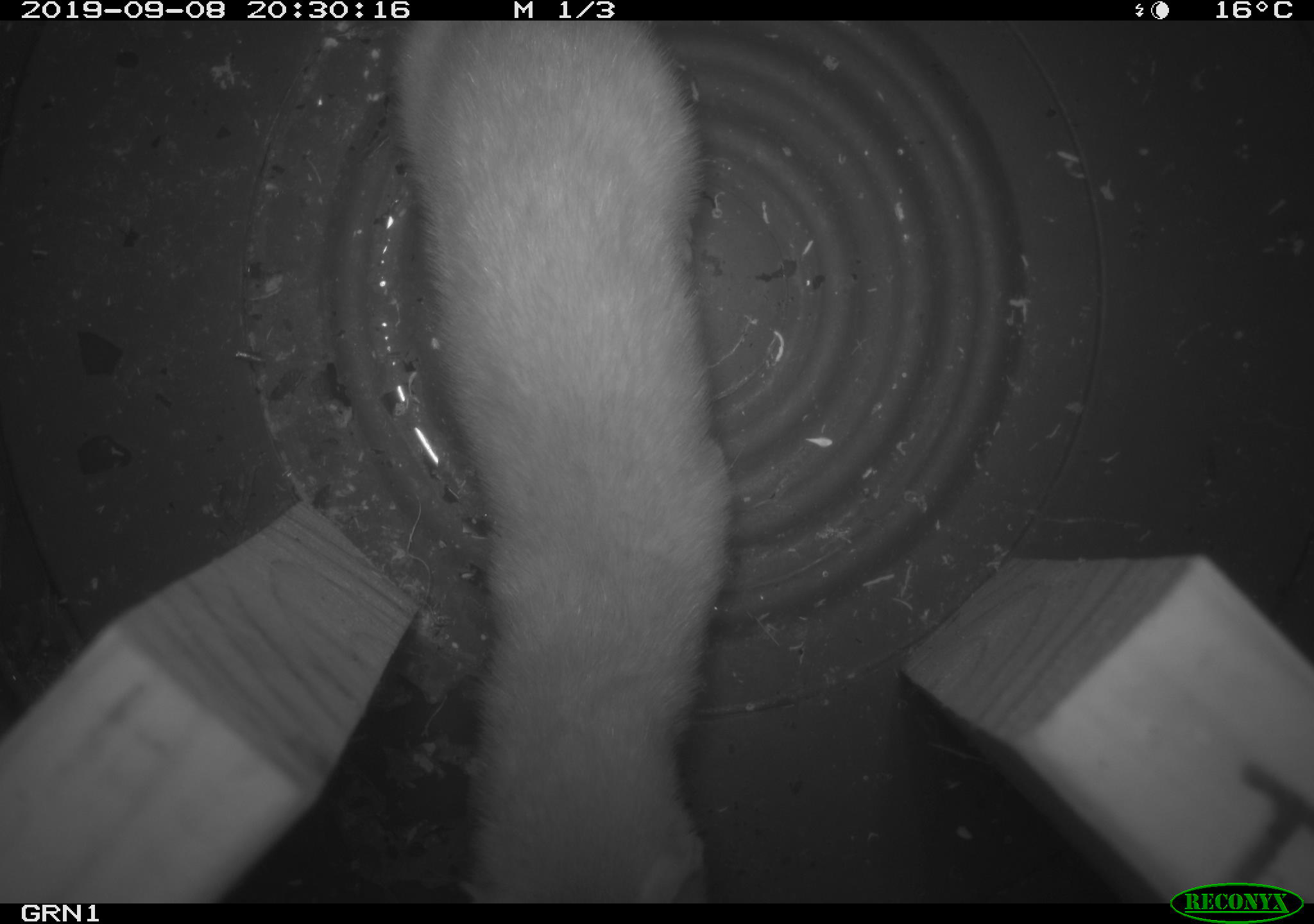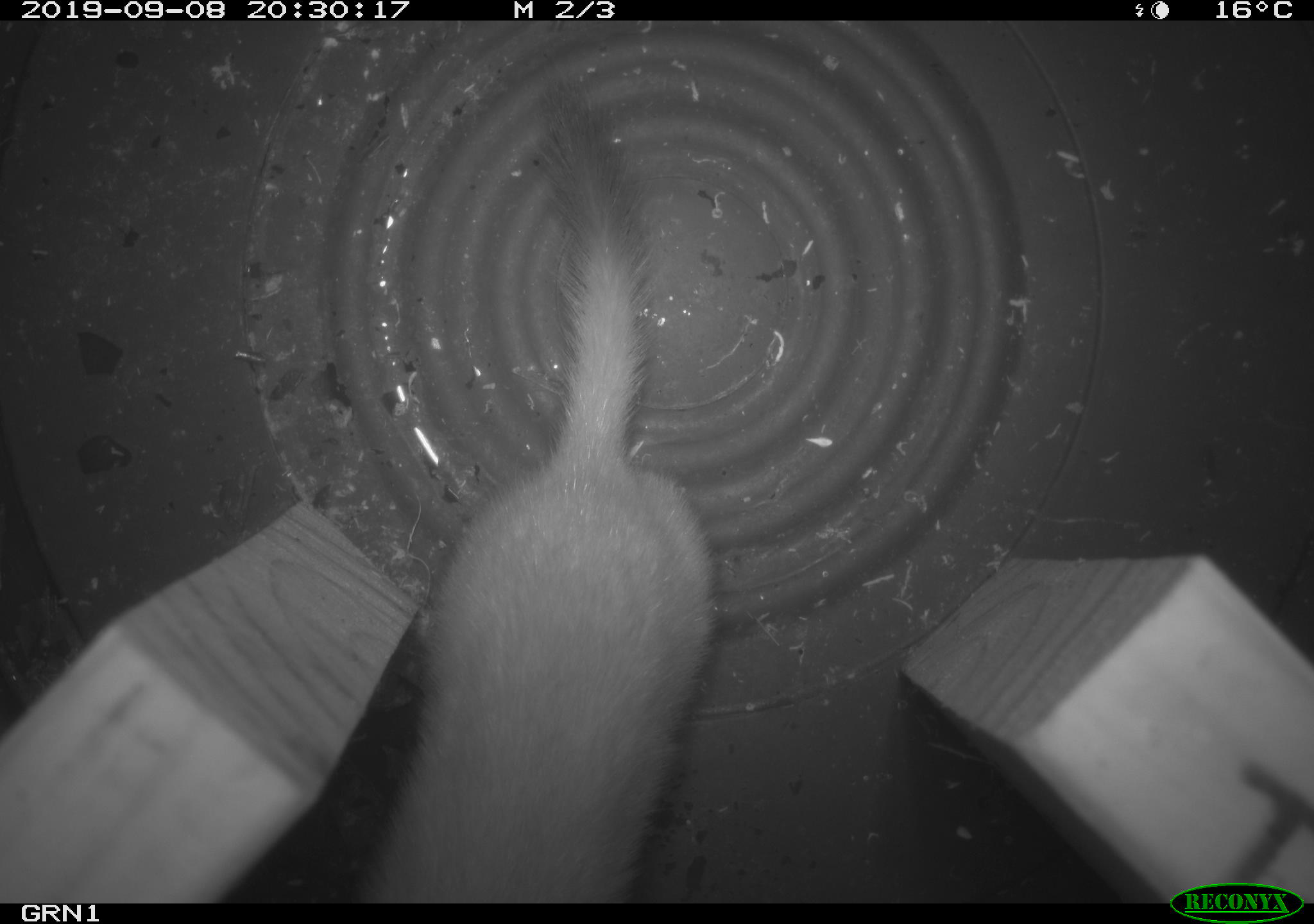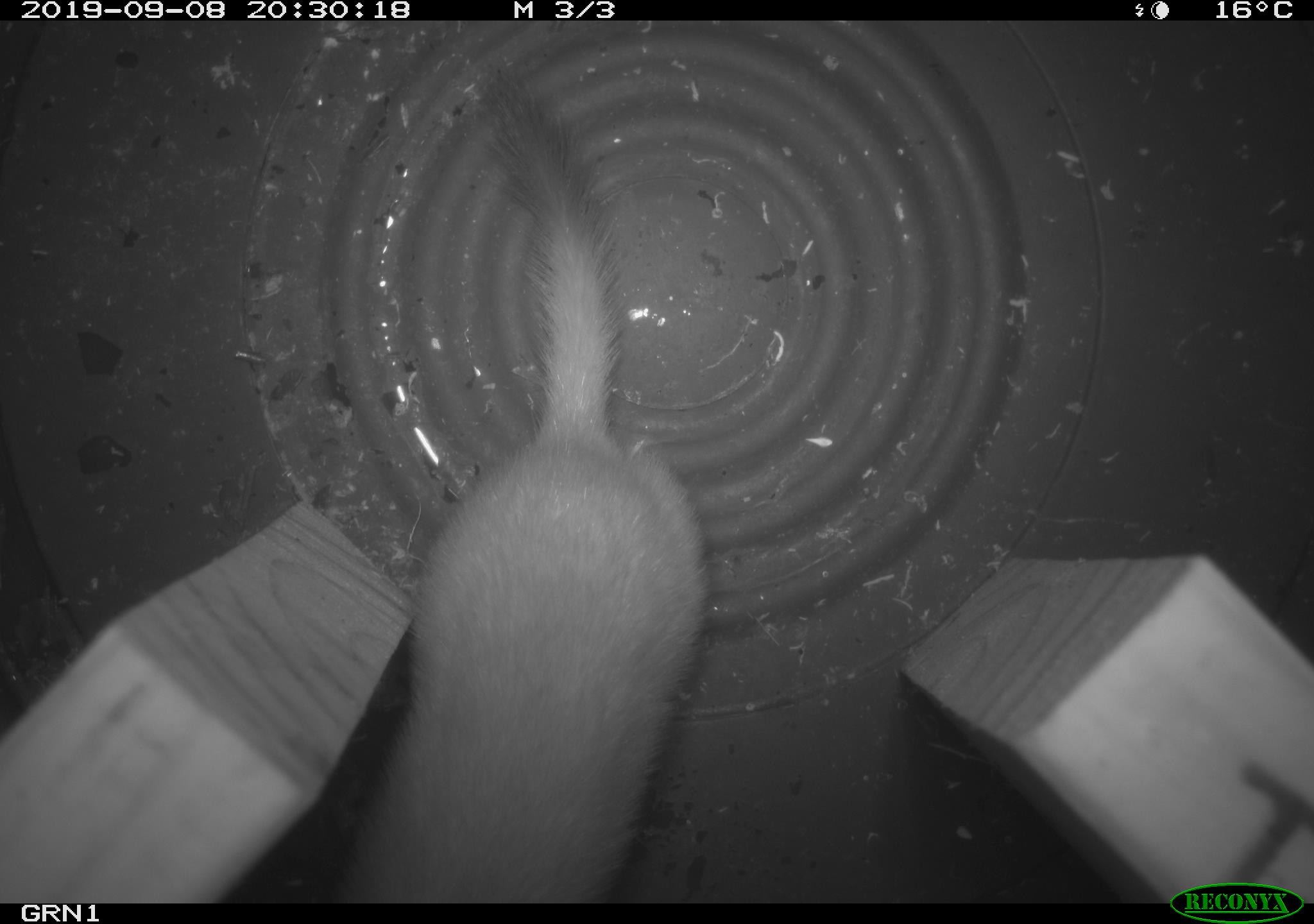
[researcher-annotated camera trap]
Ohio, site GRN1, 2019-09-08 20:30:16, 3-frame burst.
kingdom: Animalia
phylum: Chordata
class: Mammalia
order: Carnivora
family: Mustelidae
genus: Neogale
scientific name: Neogale frenata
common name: long-tailed weasel